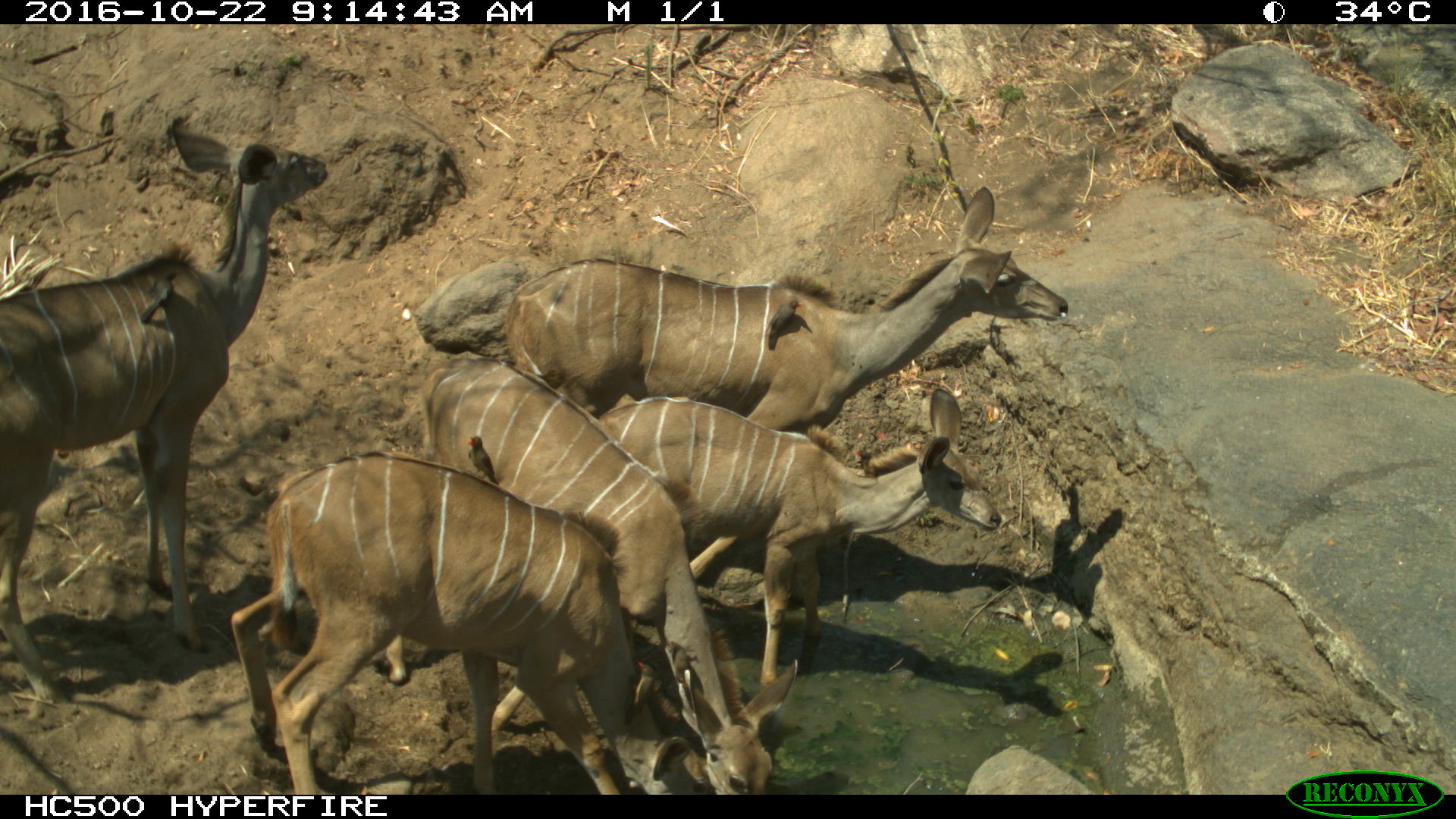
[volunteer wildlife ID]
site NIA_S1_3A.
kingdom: Animalia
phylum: Chordata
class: Aves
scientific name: Aves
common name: bird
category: birdother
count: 4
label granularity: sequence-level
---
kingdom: Animalia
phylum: Chordata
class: Mammalia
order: Artiodactyla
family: Bovidae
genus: Tragelaphus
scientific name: Tragelaphus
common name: kudu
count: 5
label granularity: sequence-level